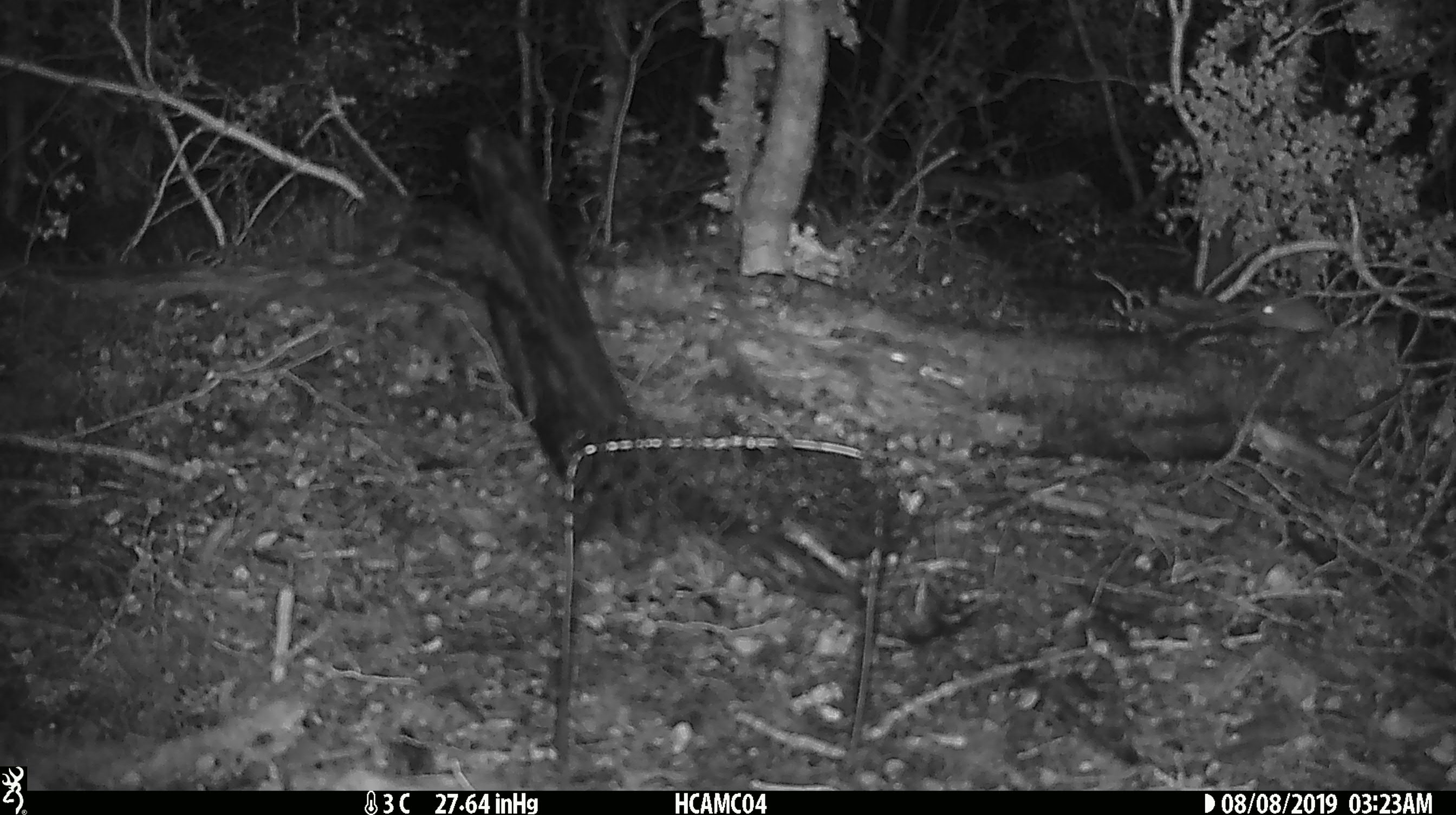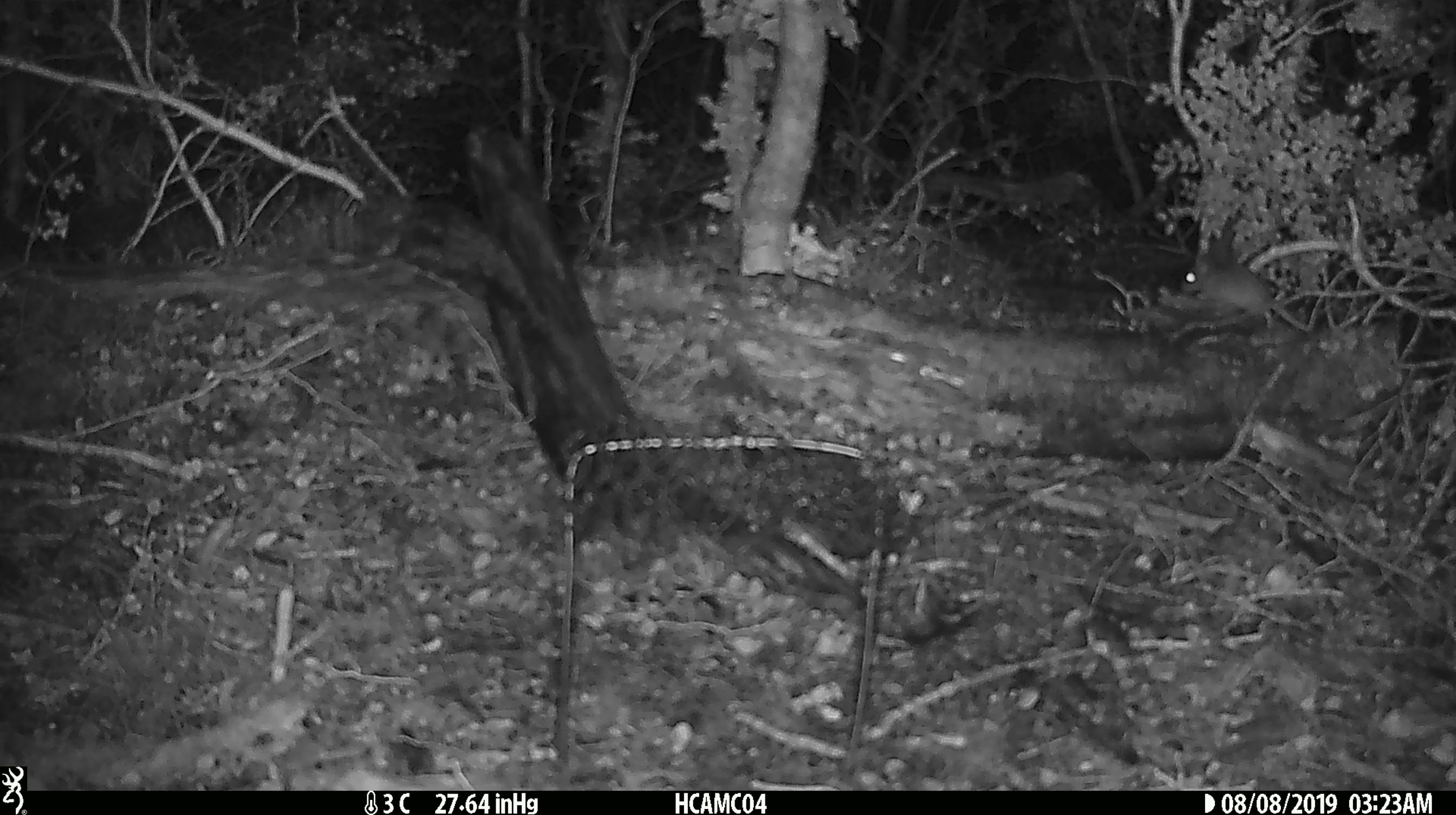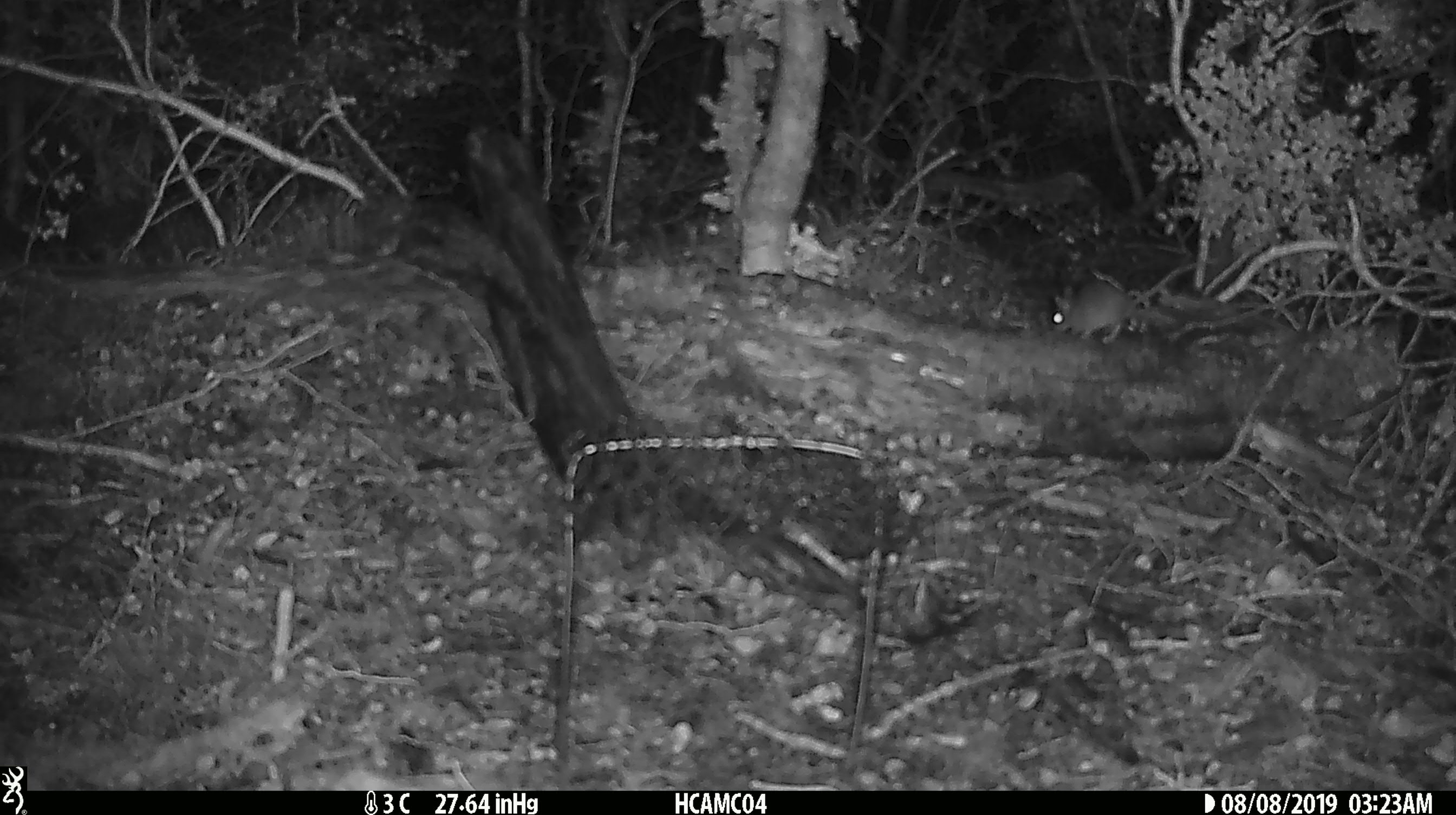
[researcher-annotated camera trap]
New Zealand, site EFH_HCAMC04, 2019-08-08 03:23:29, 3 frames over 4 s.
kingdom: Animalia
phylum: Chordata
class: Mammalia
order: Rodentia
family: Muridae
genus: Mus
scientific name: Mus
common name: mouse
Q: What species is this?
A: Mouse (Mus).